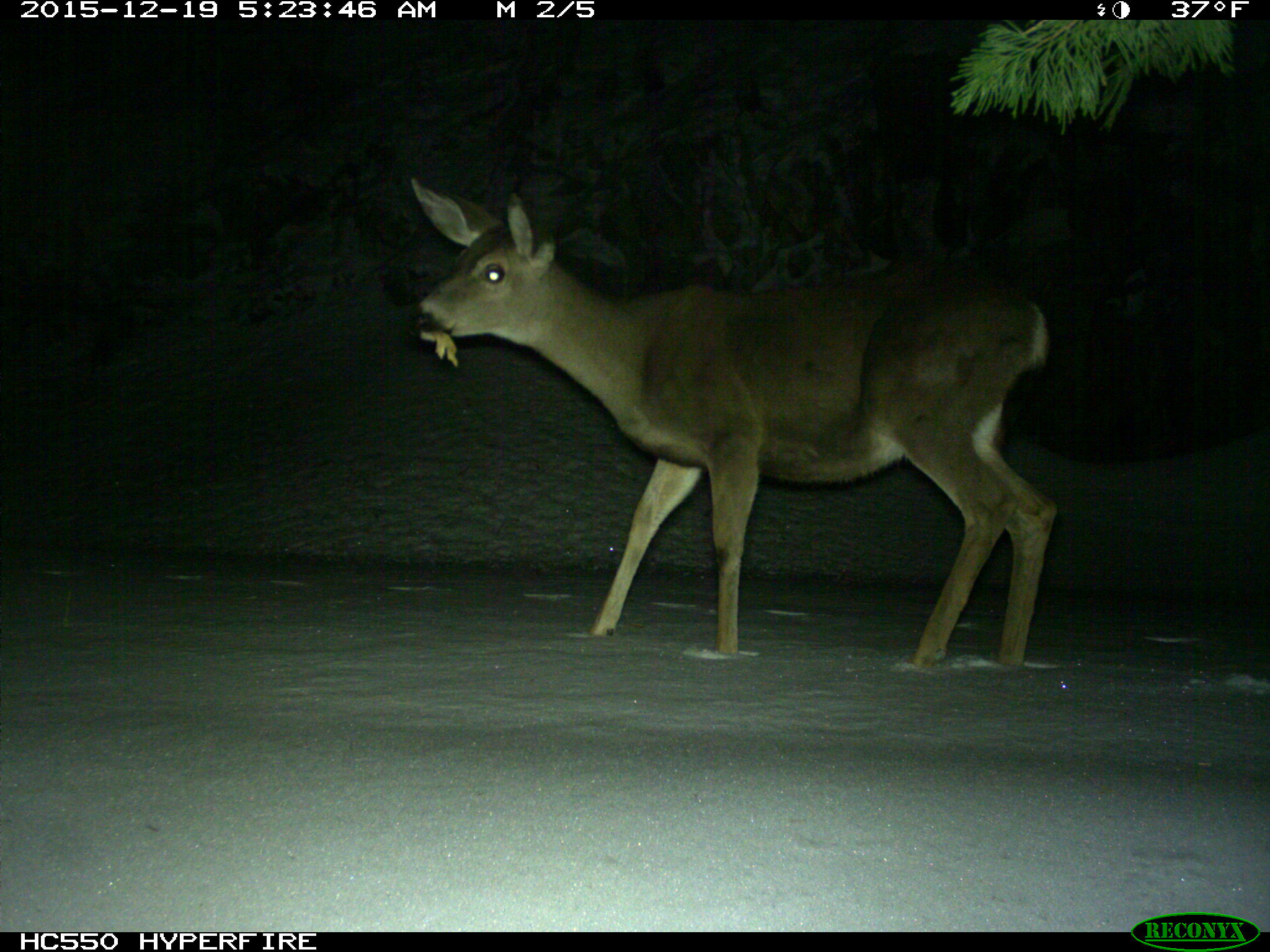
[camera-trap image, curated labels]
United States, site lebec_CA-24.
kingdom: Animalia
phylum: Chordata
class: Mammalia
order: Artiodactyla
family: Cervidae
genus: Odocoileus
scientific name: Odocoileus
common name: deer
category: unidentified deer